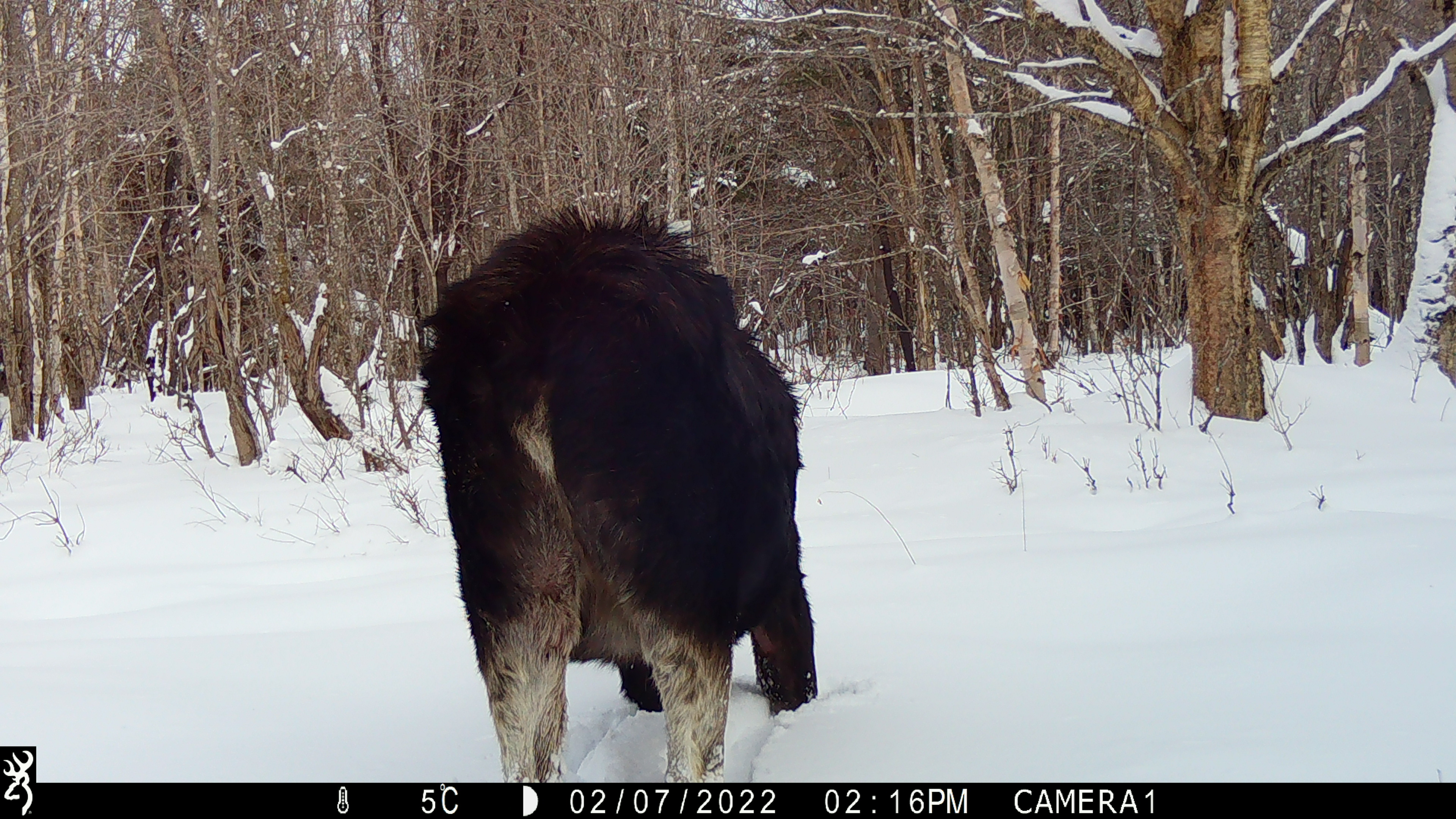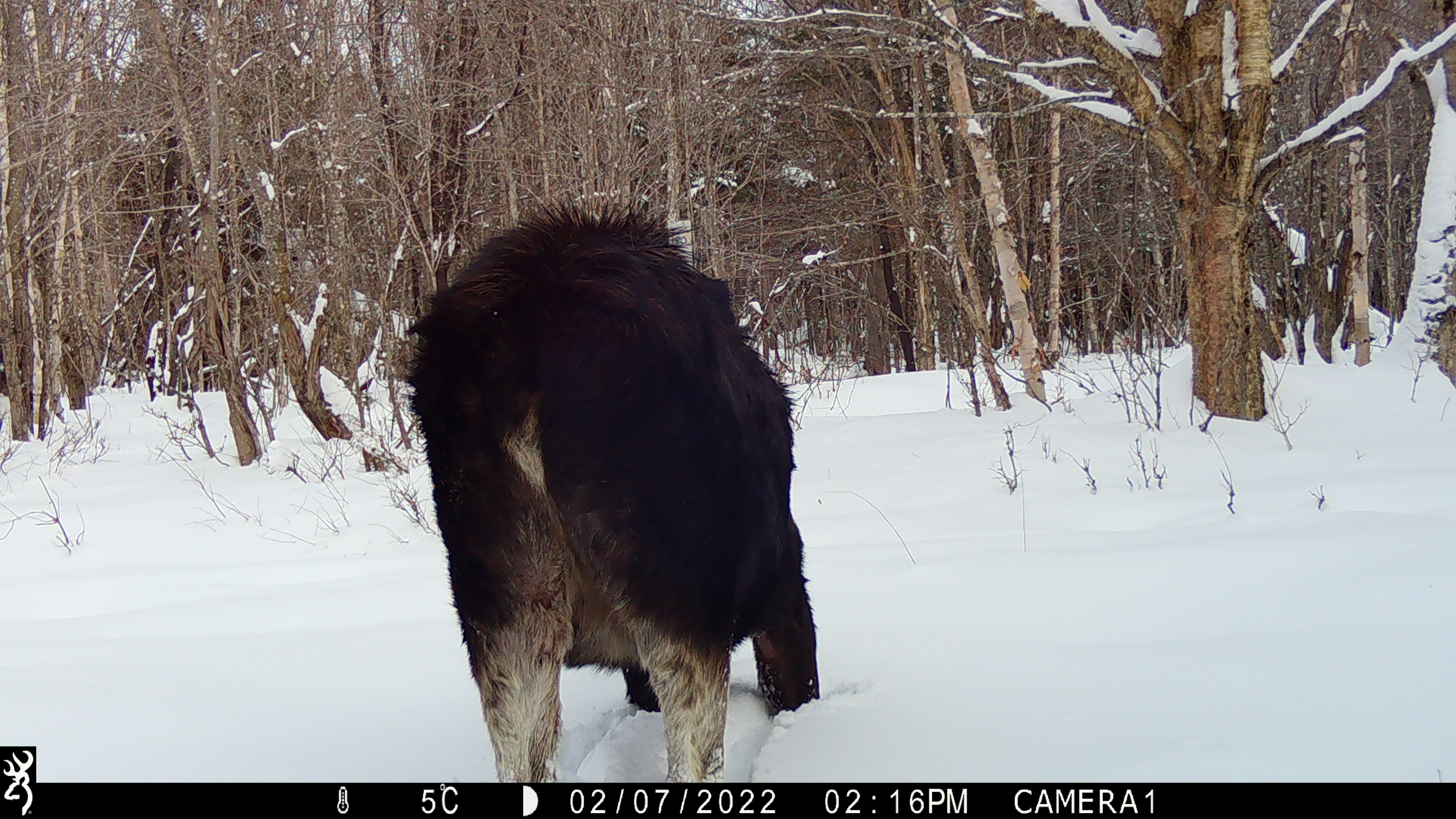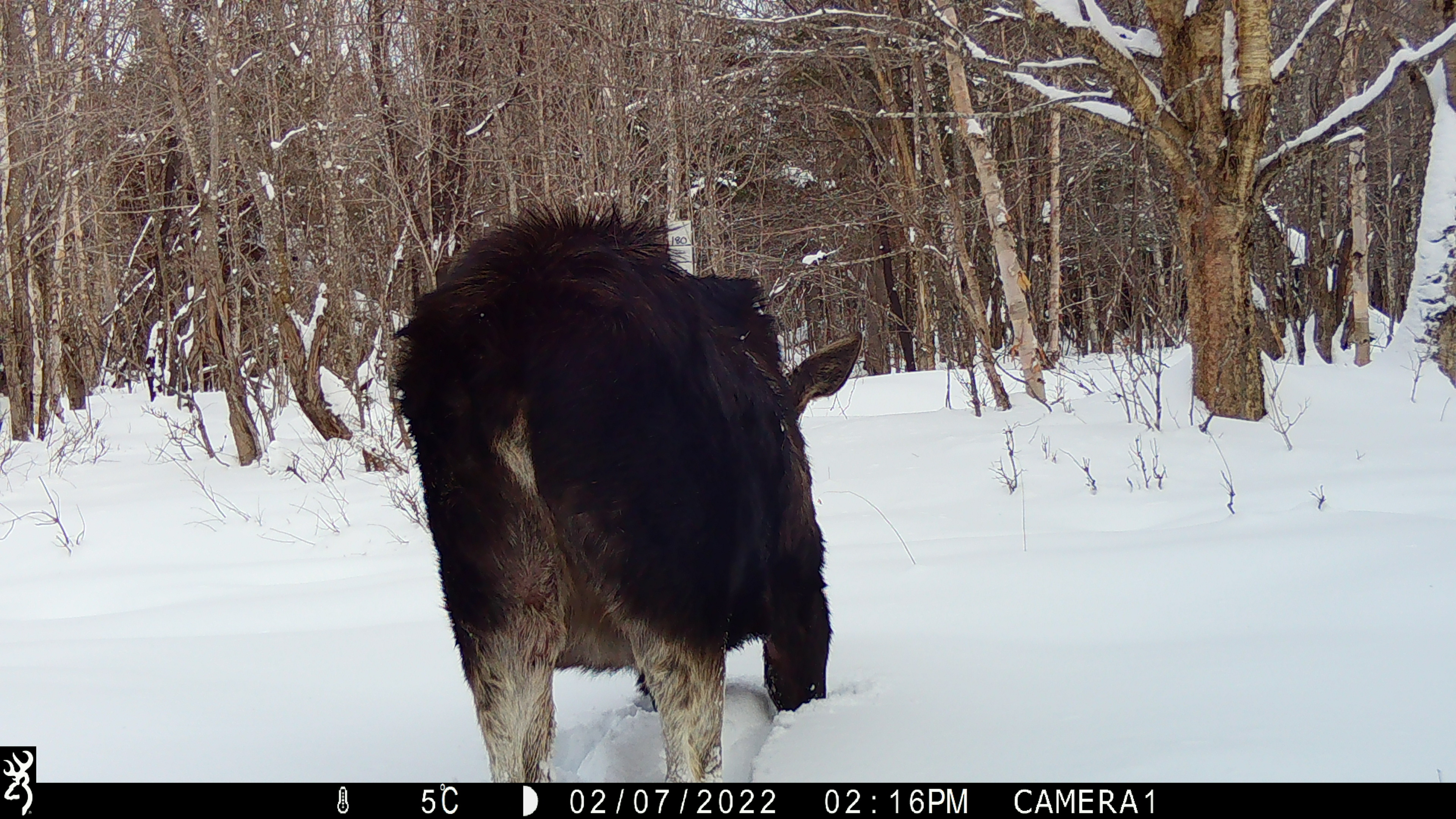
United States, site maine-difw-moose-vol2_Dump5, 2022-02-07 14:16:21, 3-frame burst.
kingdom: Animalia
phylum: Chordata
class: Mammalia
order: Artiodactyla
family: Cervidae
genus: Alces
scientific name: Alces alces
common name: moose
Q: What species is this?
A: Moose (Alces alces).